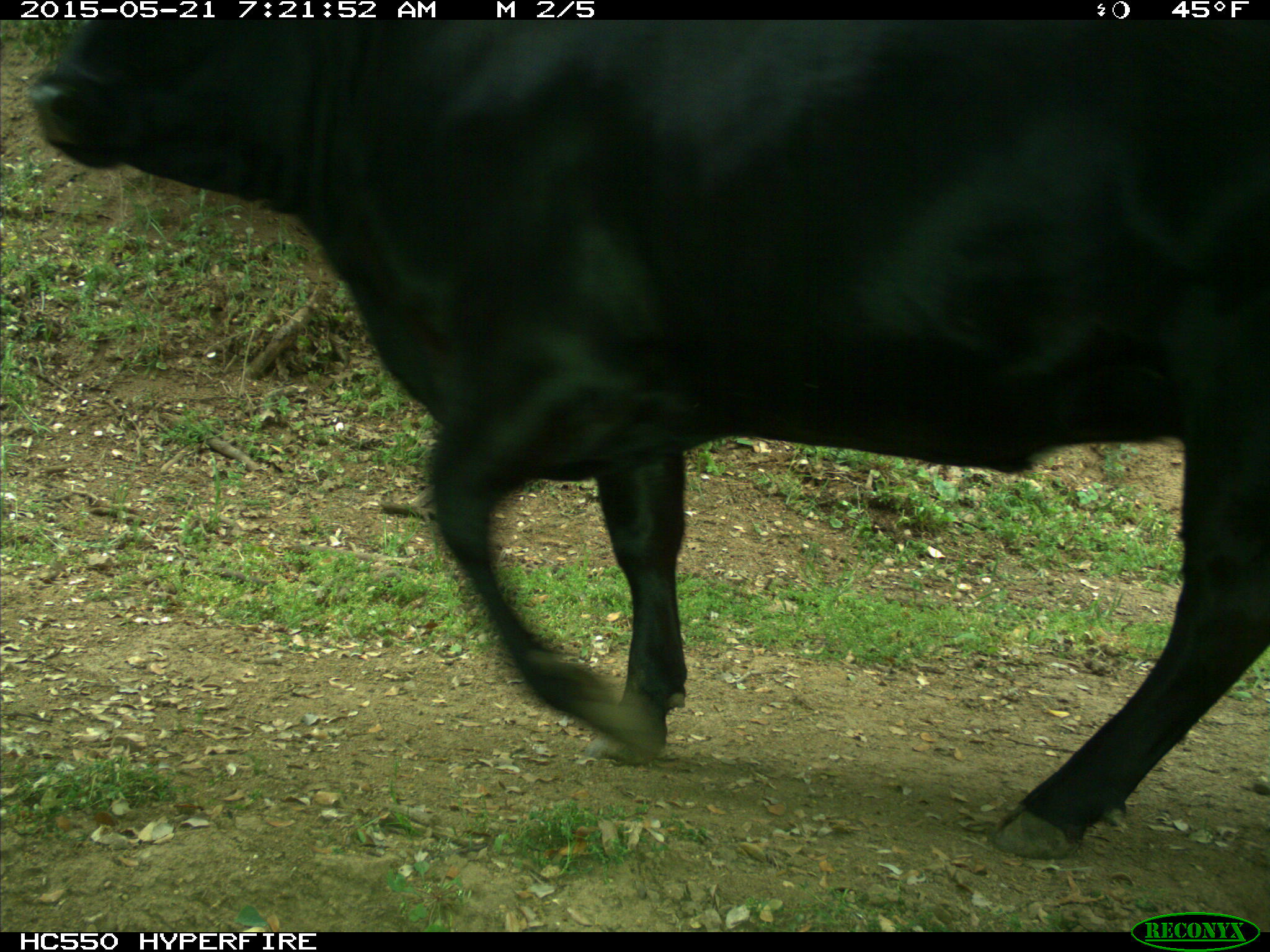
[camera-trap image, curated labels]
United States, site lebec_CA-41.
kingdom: Animalia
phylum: Chordata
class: Mammalia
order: Artiodactyla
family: Bovidae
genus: Bos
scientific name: Bos taurus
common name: domestic cow